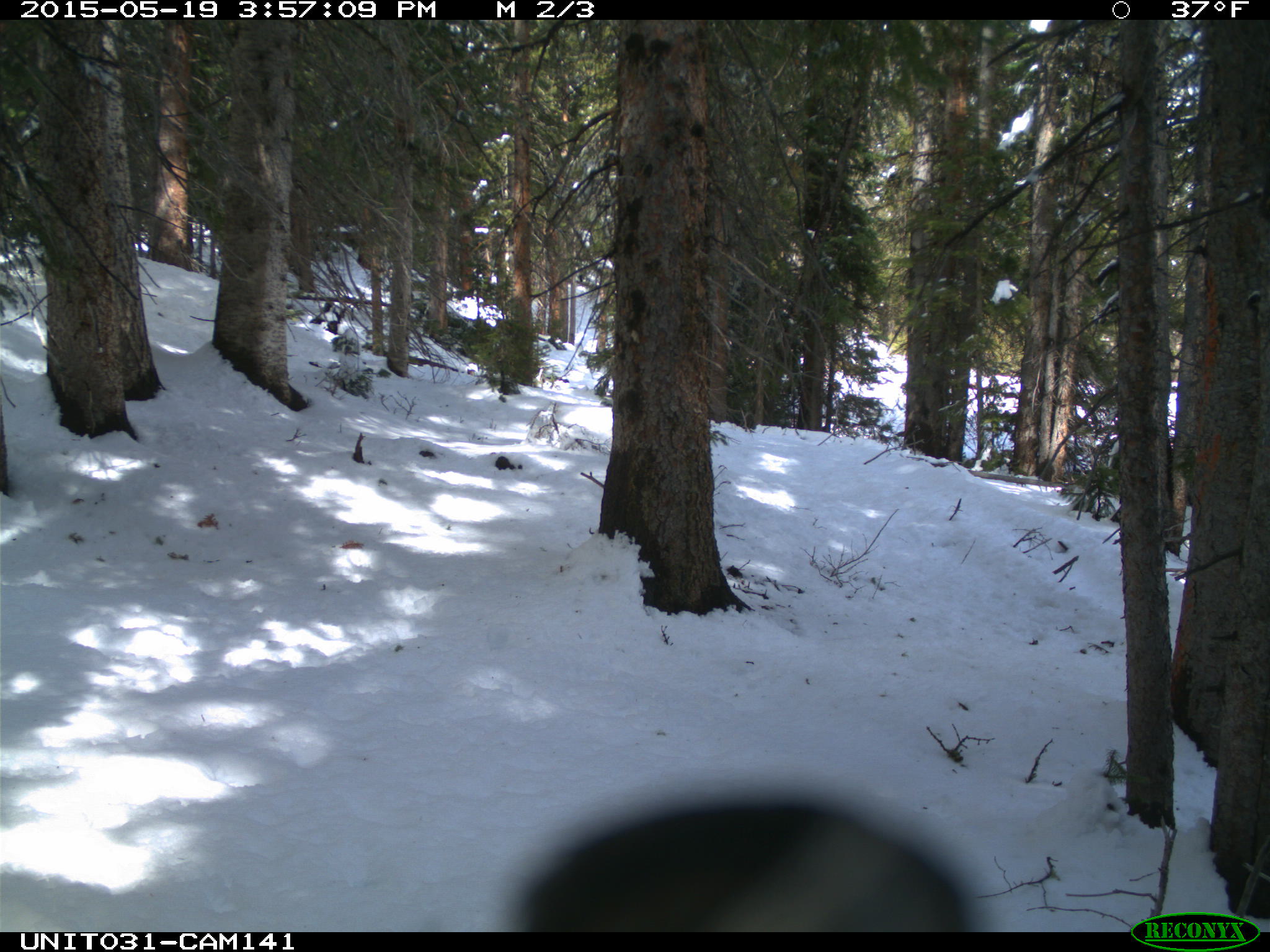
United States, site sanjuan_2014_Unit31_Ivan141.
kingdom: Animalia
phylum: Chordata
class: Aves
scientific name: Aves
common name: birds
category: unidentified bird